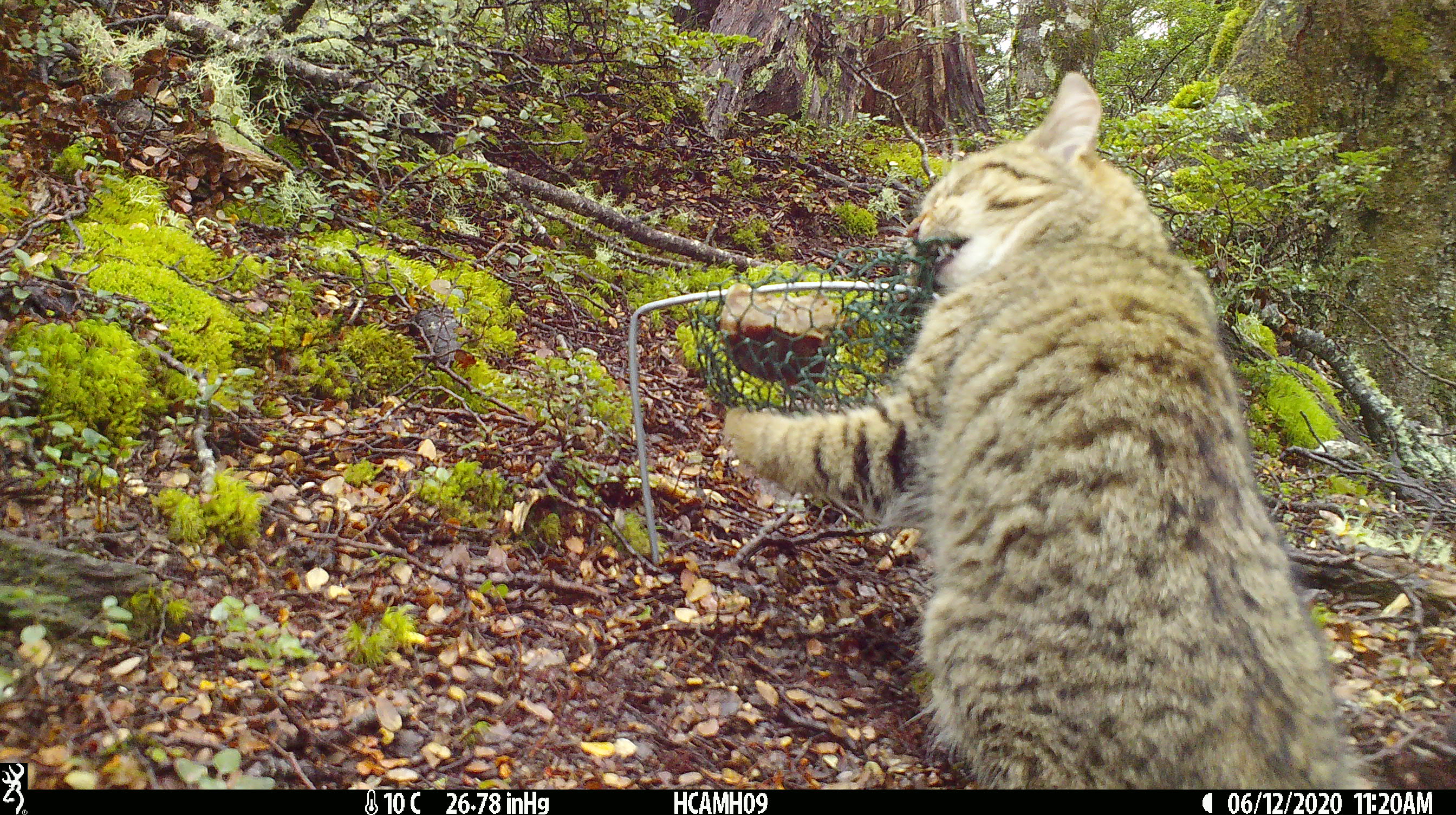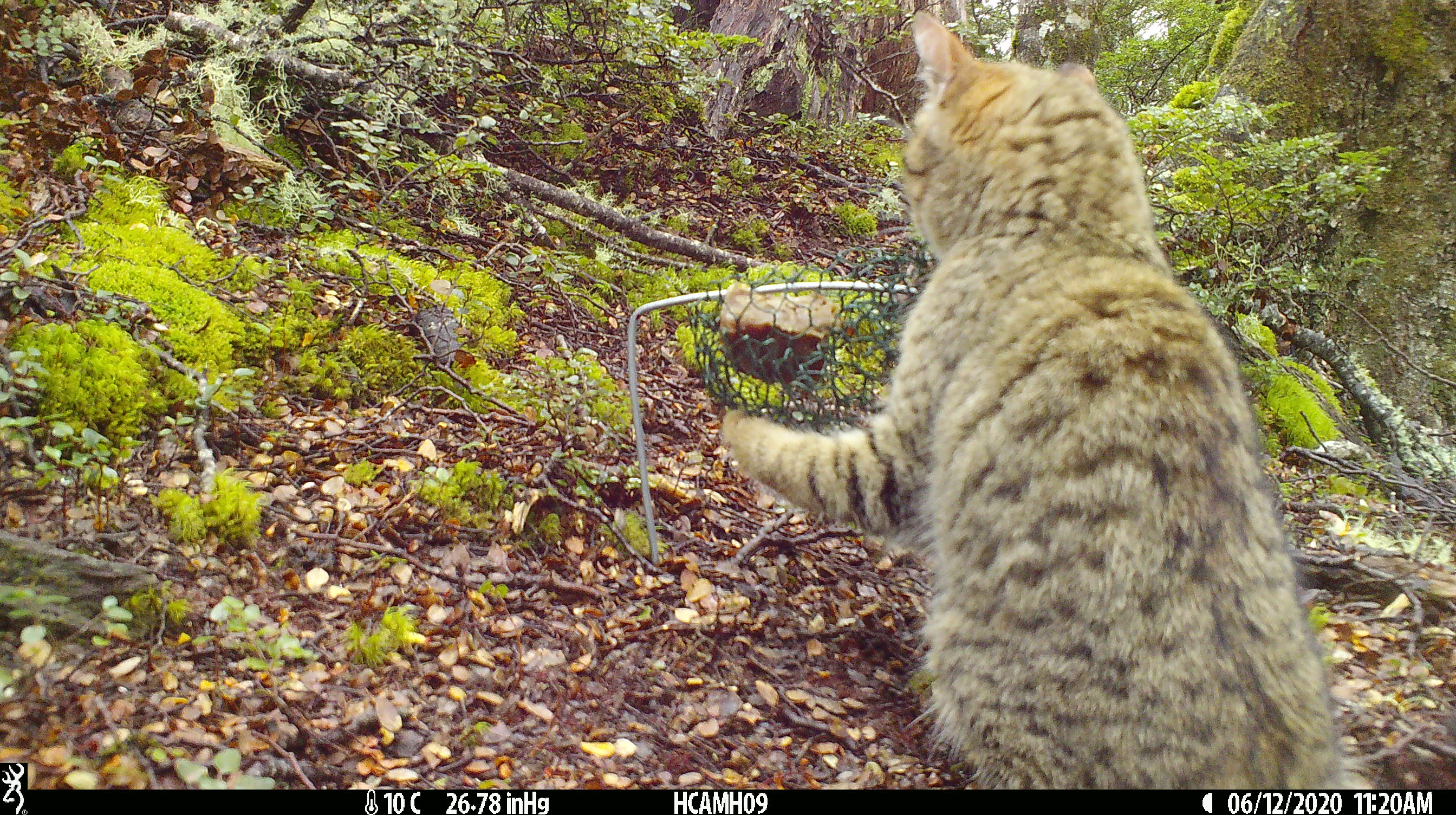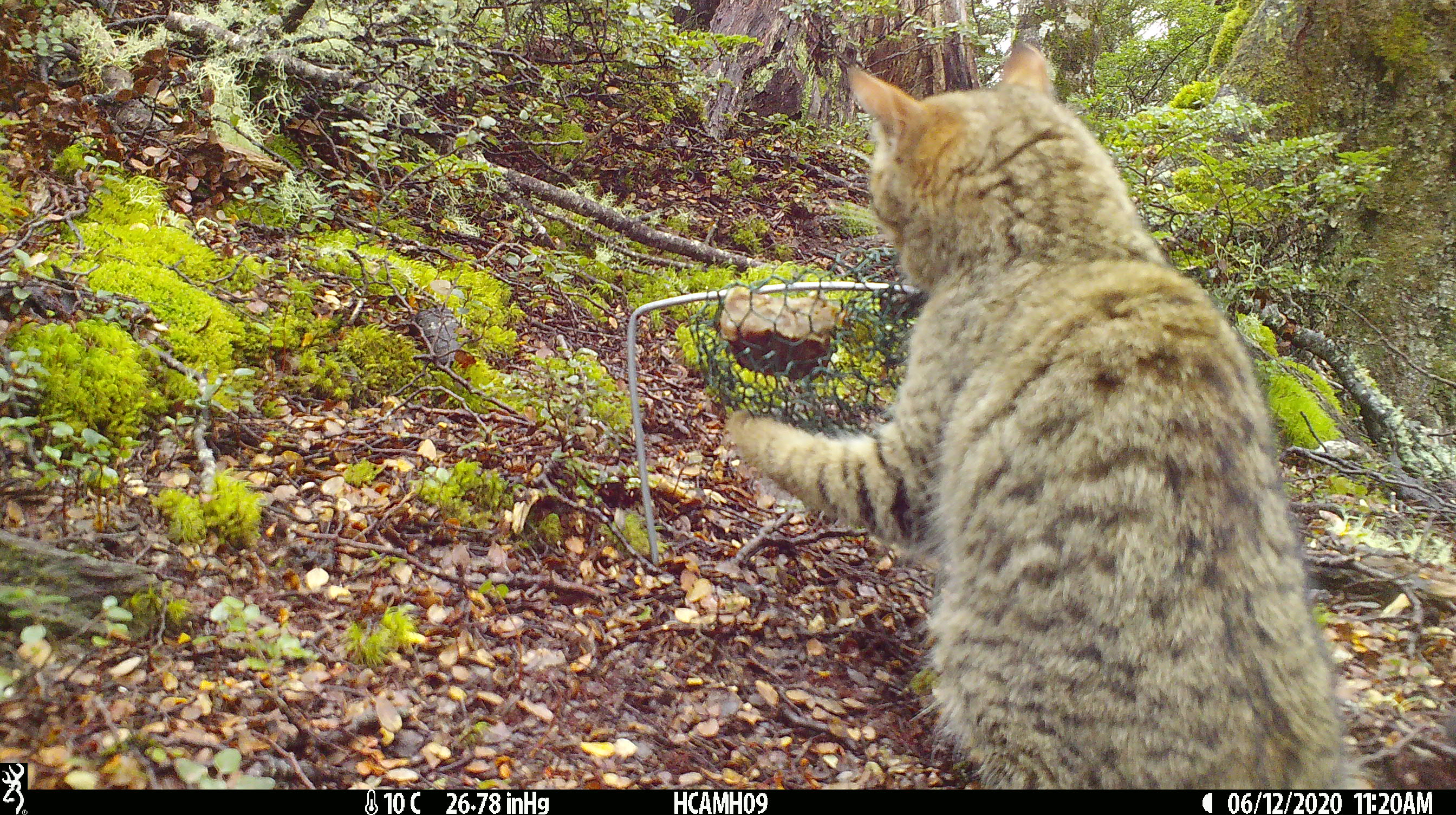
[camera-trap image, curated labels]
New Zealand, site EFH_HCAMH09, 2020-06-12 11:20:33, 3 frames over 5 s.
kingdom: Animalia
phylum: Chordata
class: Mammalia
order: Carnivora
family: Felidae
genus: Felis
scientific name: Felis catus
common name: domestic cat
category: cat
Cat (domestic cat) (Felis catus).